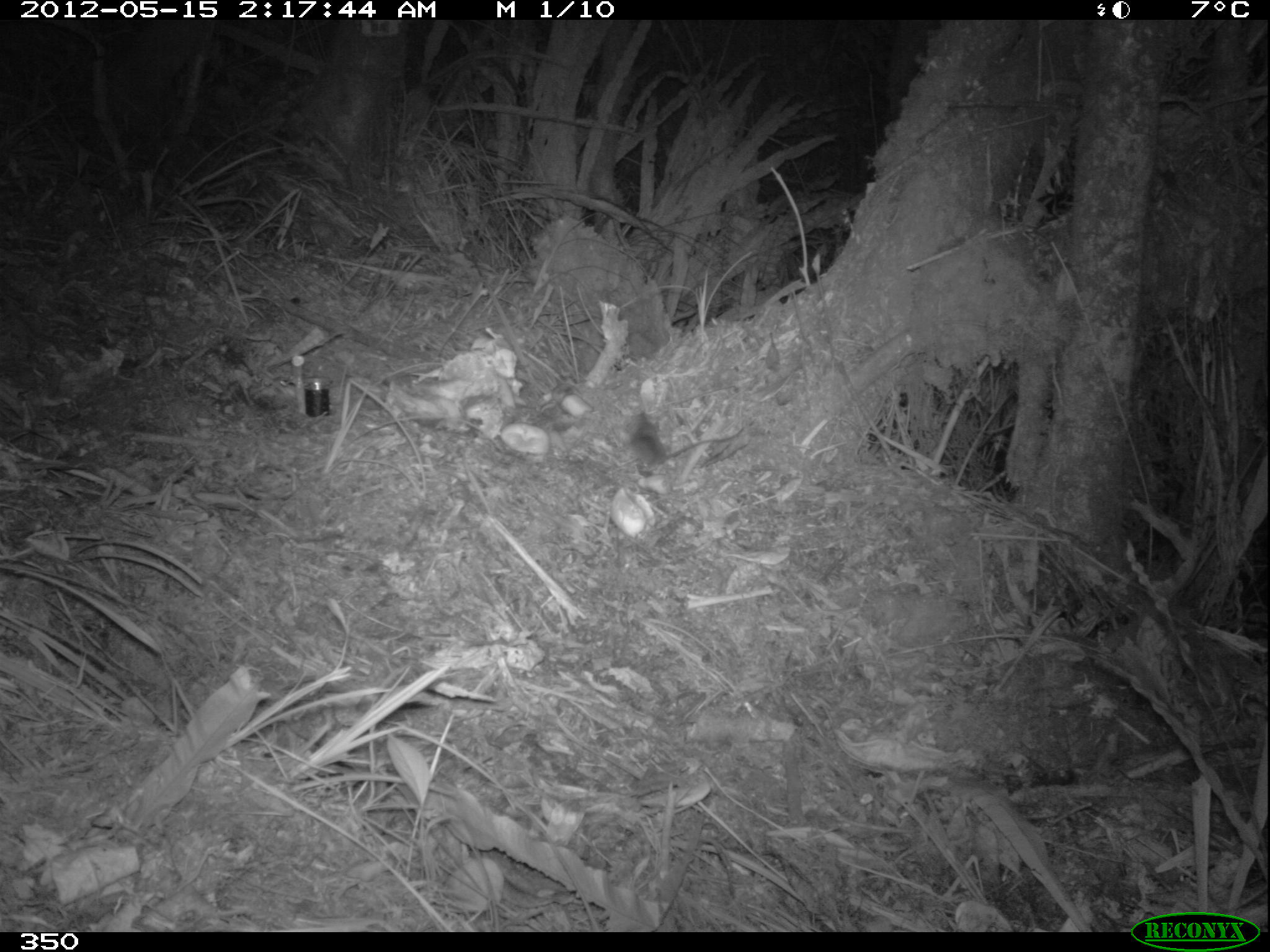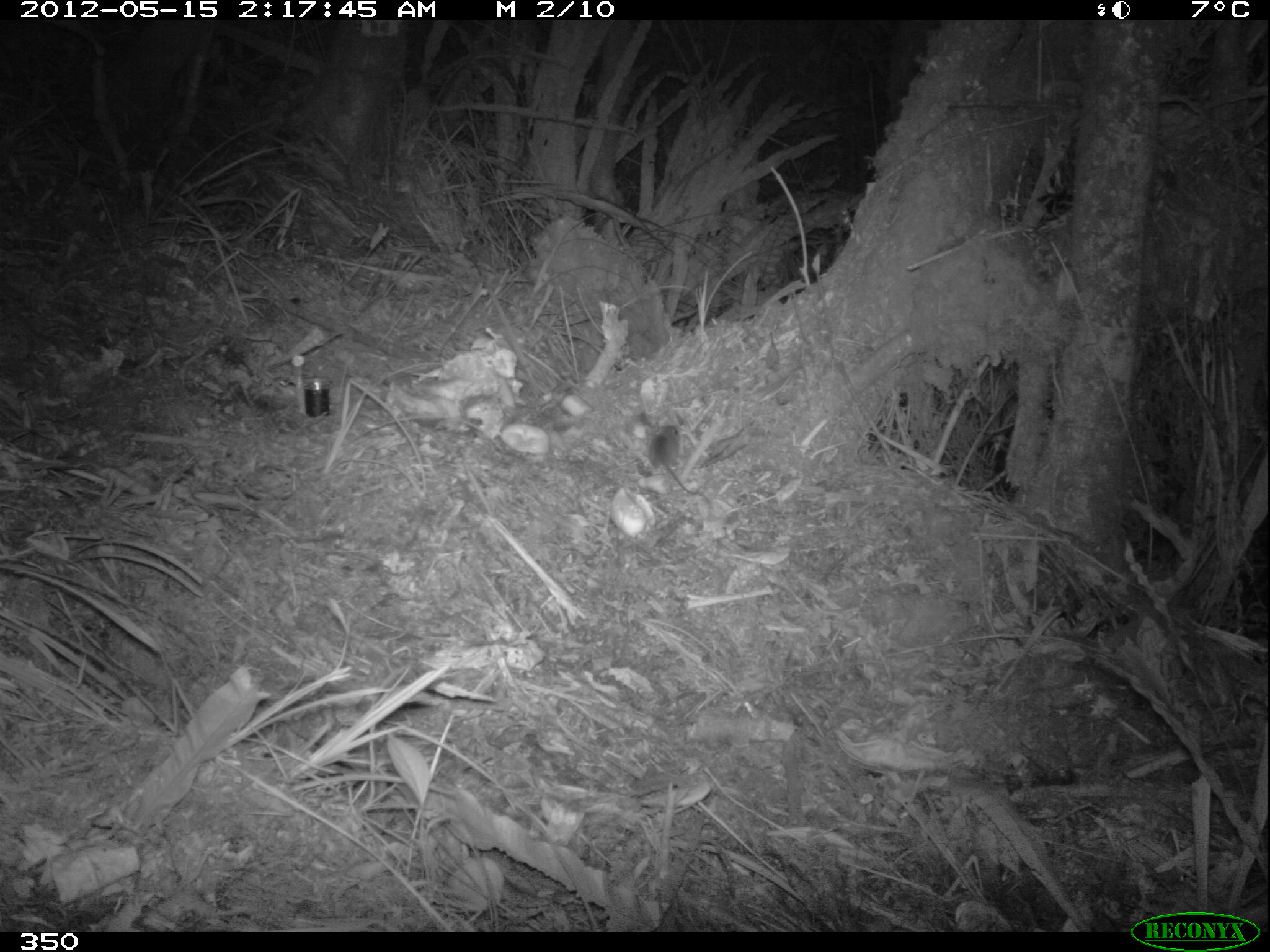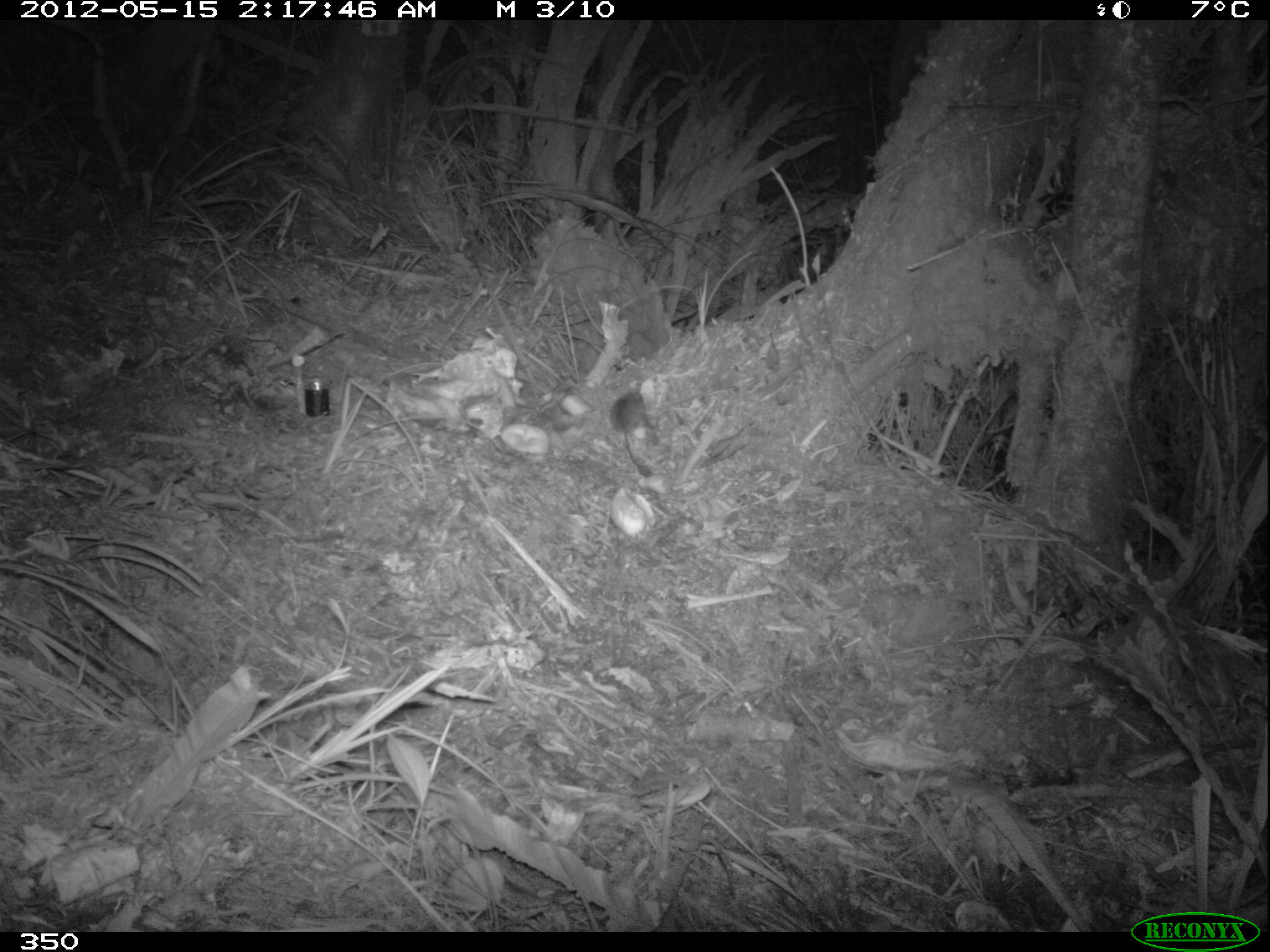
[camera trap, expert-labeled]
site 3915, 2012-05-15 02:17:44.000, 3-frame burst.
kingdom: Animalia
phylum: Chordata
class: Mammalia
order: Rodentia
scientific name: Rodentia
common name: rodents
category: unknown rodent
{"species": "unknown rodent (rodents) (Rodentia)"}